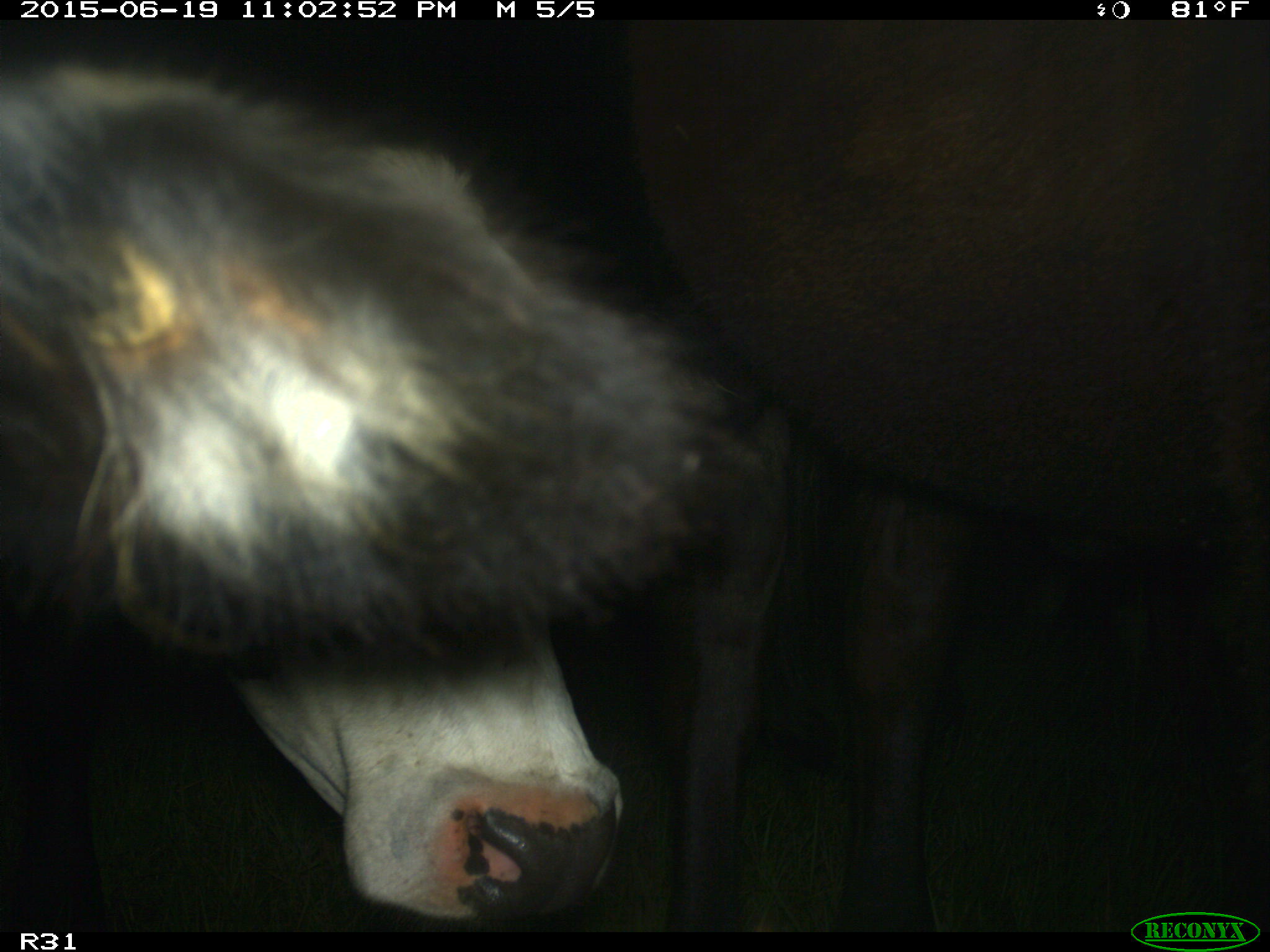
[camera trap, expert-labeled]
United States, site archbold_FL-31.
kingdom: Animalia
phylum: Chordata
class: Mammalia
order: Artiodactyla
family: Bovidae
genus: Bos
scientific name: Bos taurus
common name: domestic cow